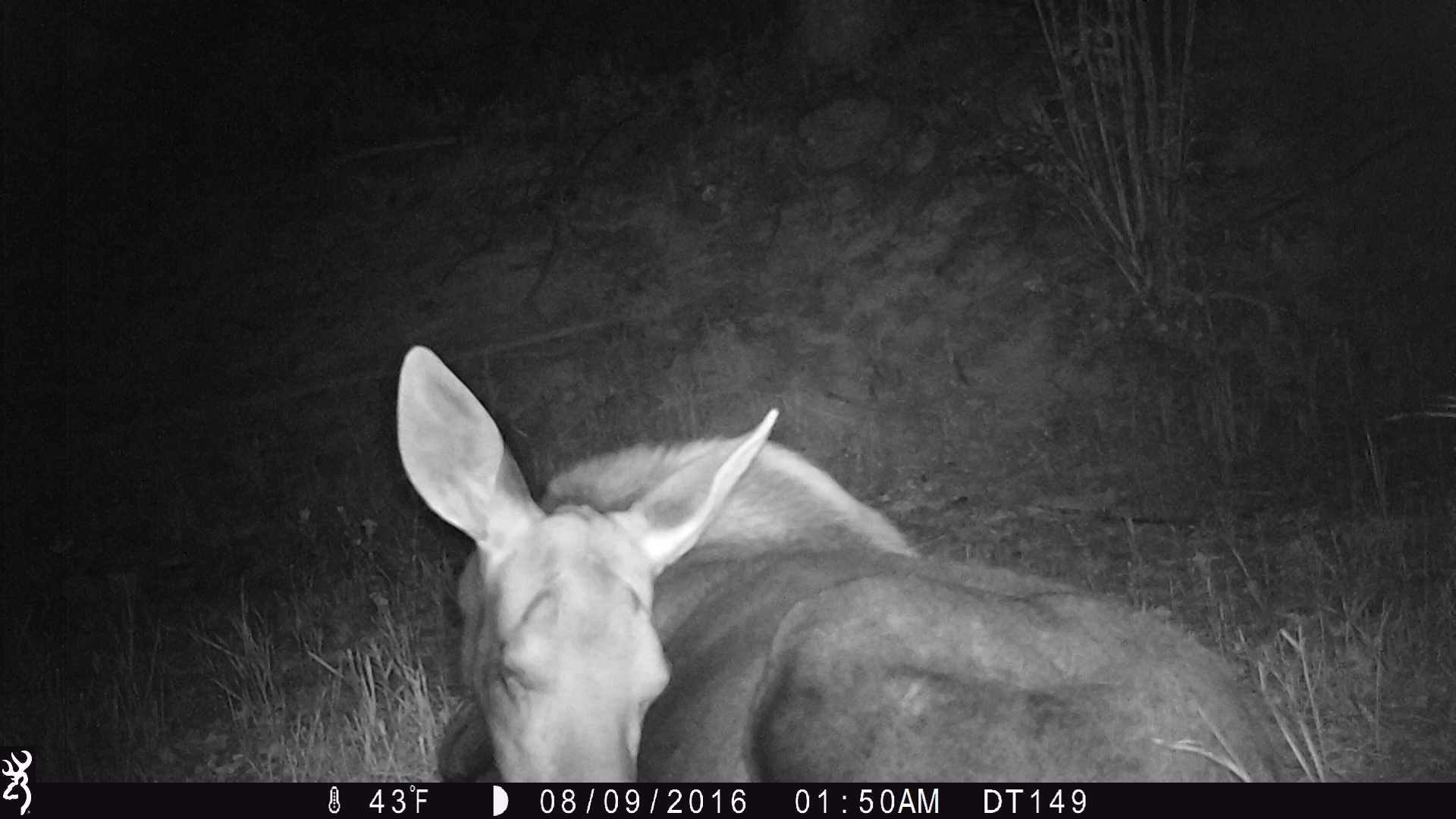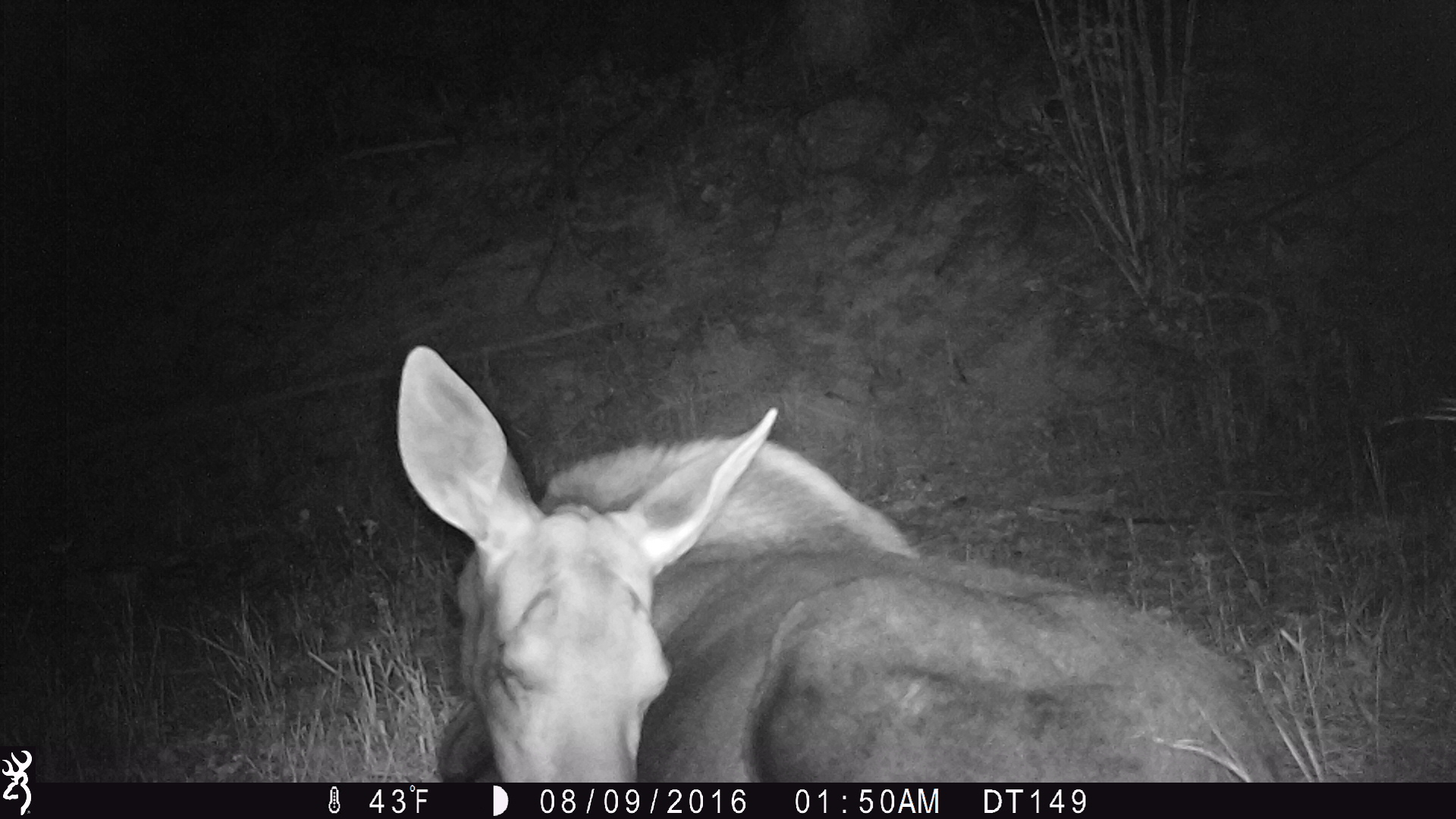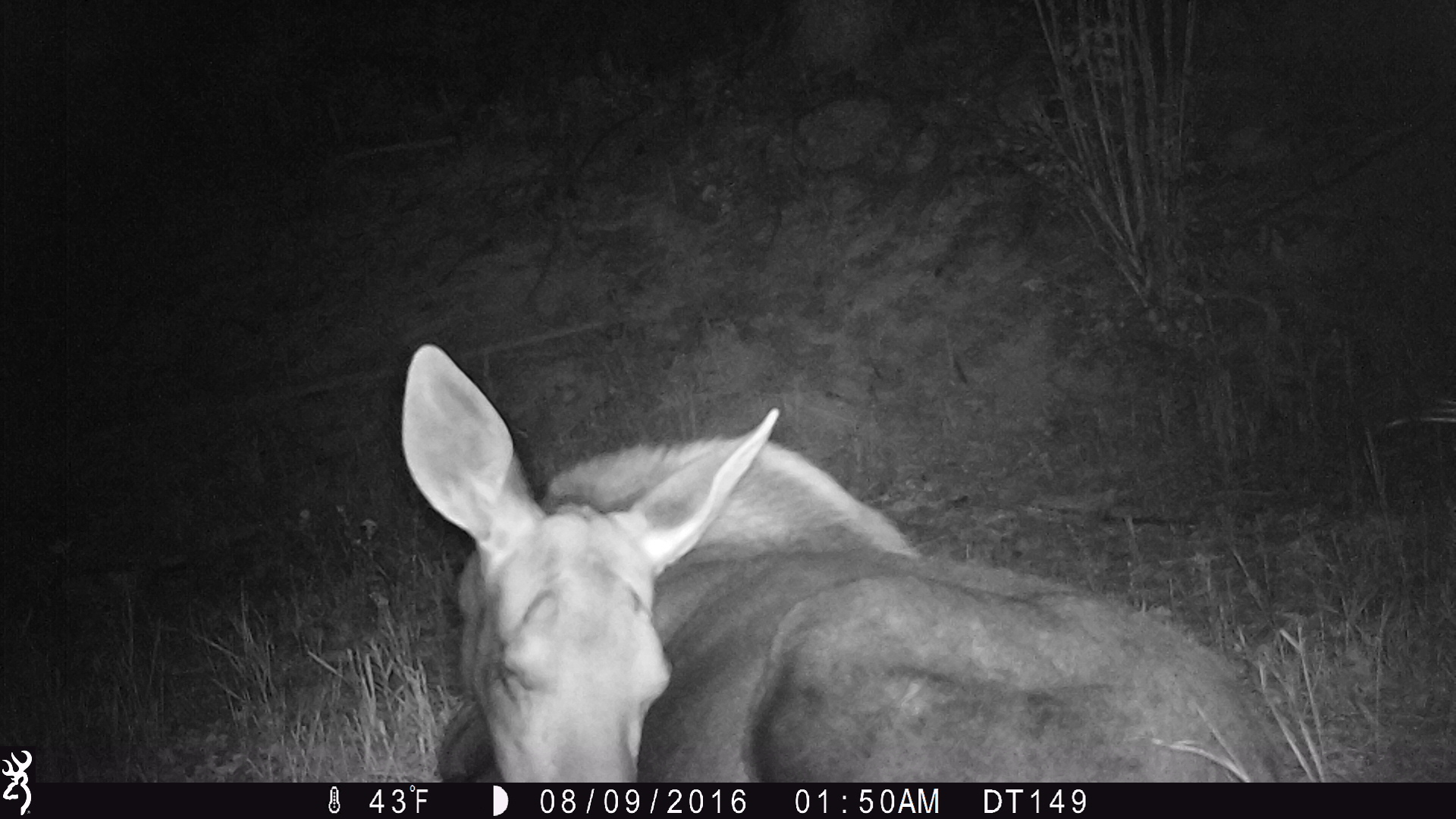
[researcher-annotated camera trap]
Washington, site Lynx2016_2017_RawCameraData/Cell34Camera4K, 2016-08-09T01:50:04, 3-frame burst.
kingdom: Animalia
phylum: Chordata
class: Mammalia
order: Artiodactyla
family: Cervidae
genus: Alces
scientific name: Alces alces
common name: moose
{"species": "Alces alces (moose)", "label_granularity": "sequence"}